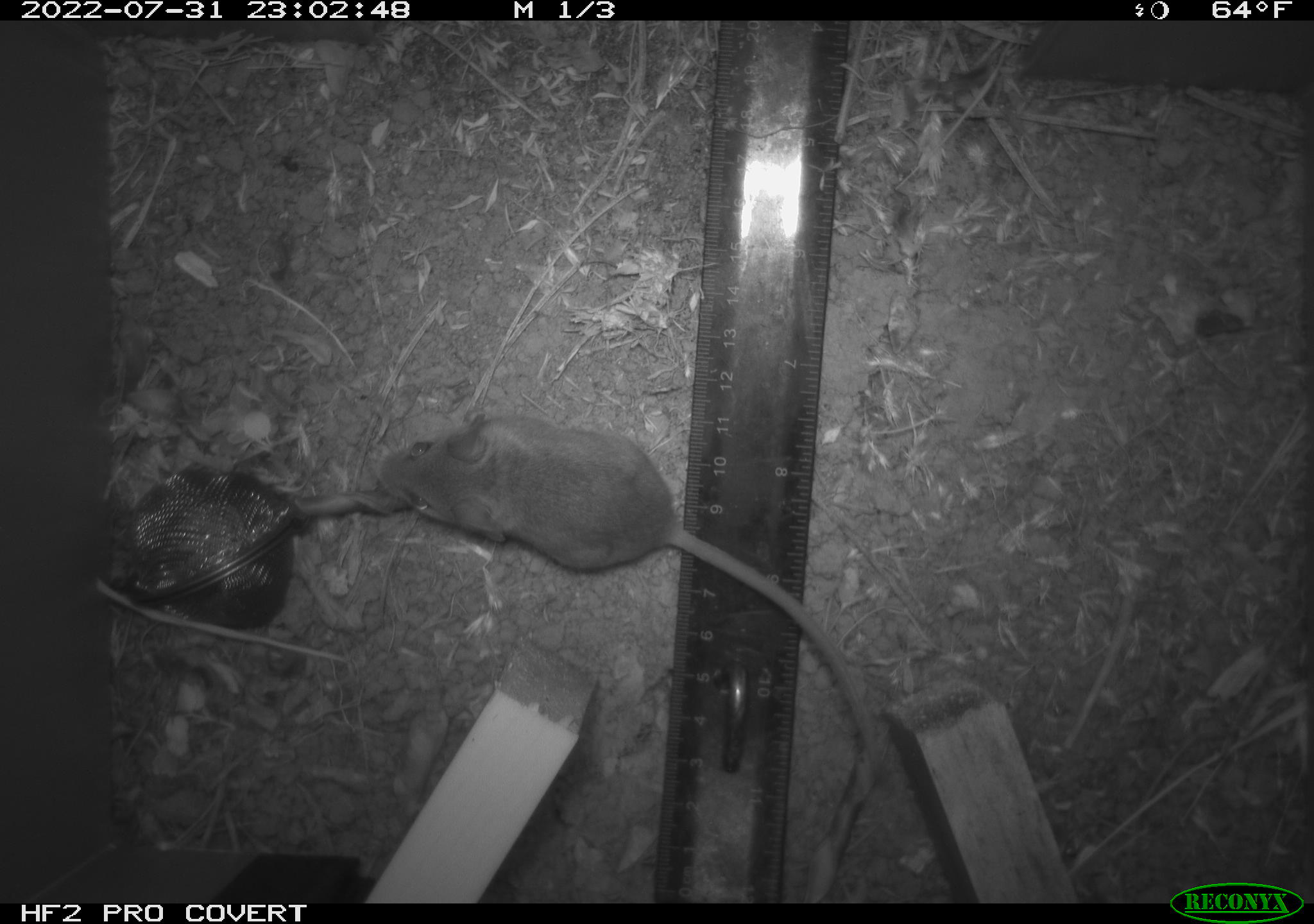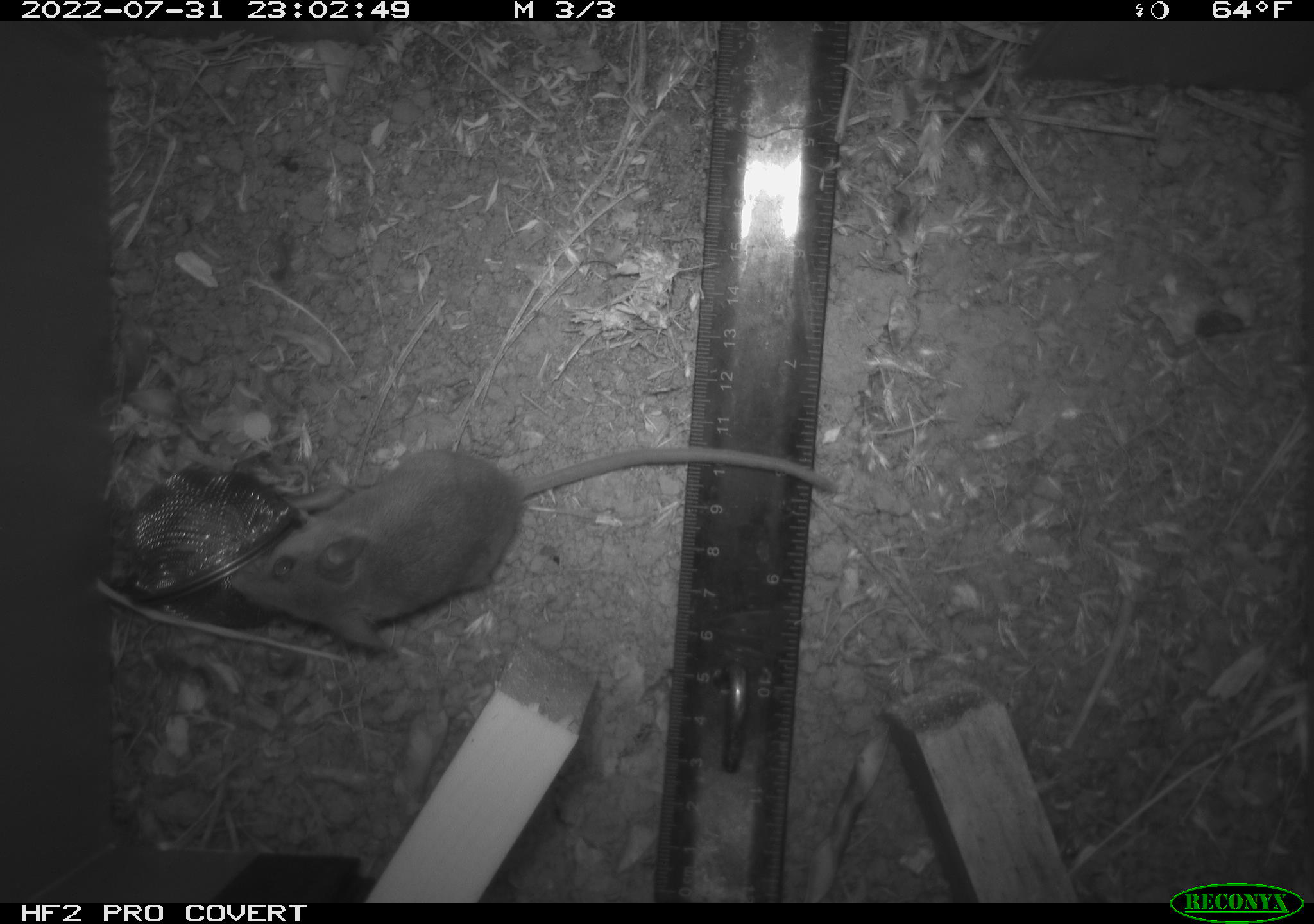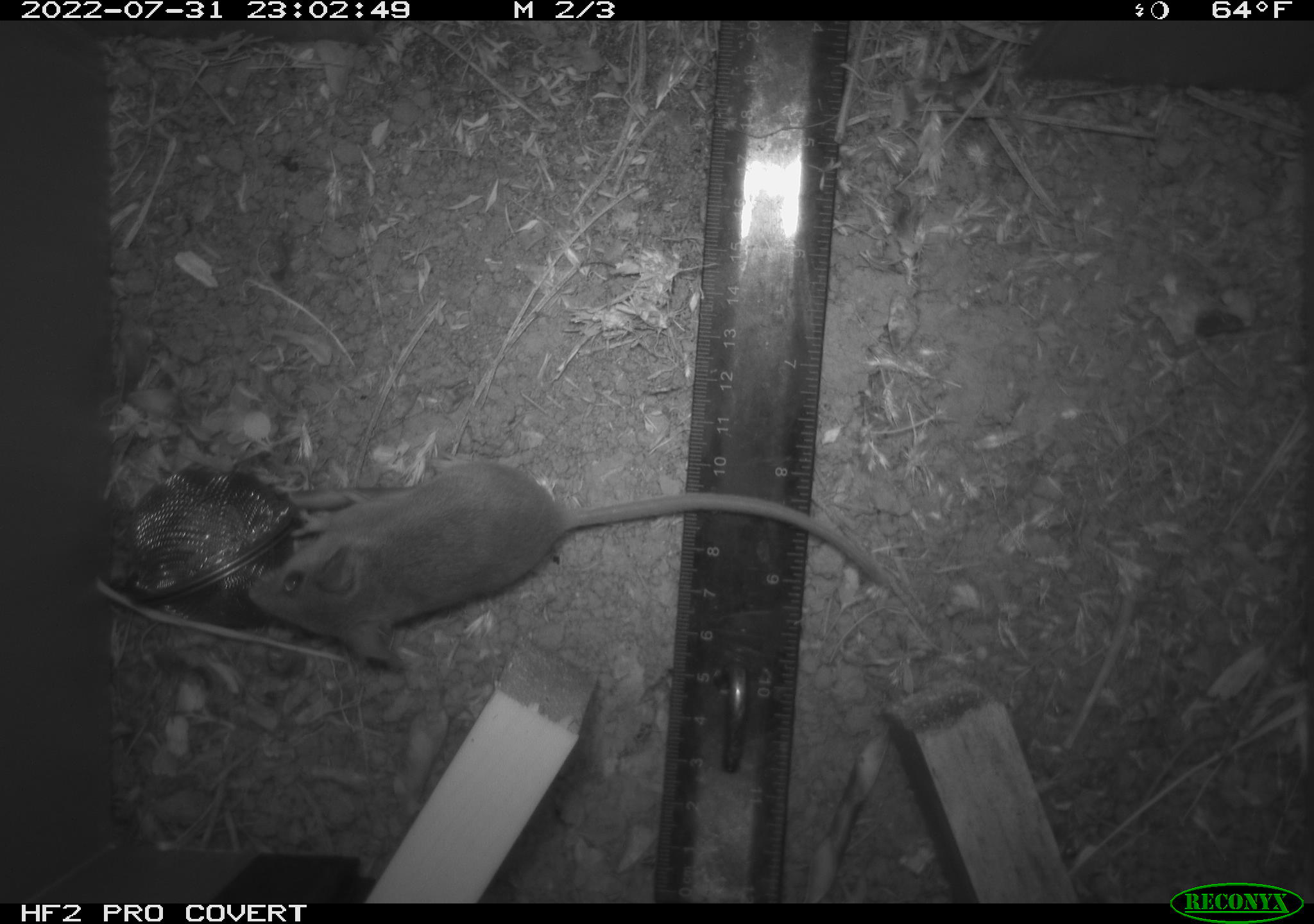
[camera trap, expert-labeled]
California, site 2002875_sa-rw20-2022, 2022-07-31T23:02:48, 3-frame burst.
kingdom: Animalia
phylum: Chordata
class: Mammalia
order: Rodentia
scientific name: Rodentia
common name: mouse species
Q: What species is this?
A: Mouse species (Rodentia).